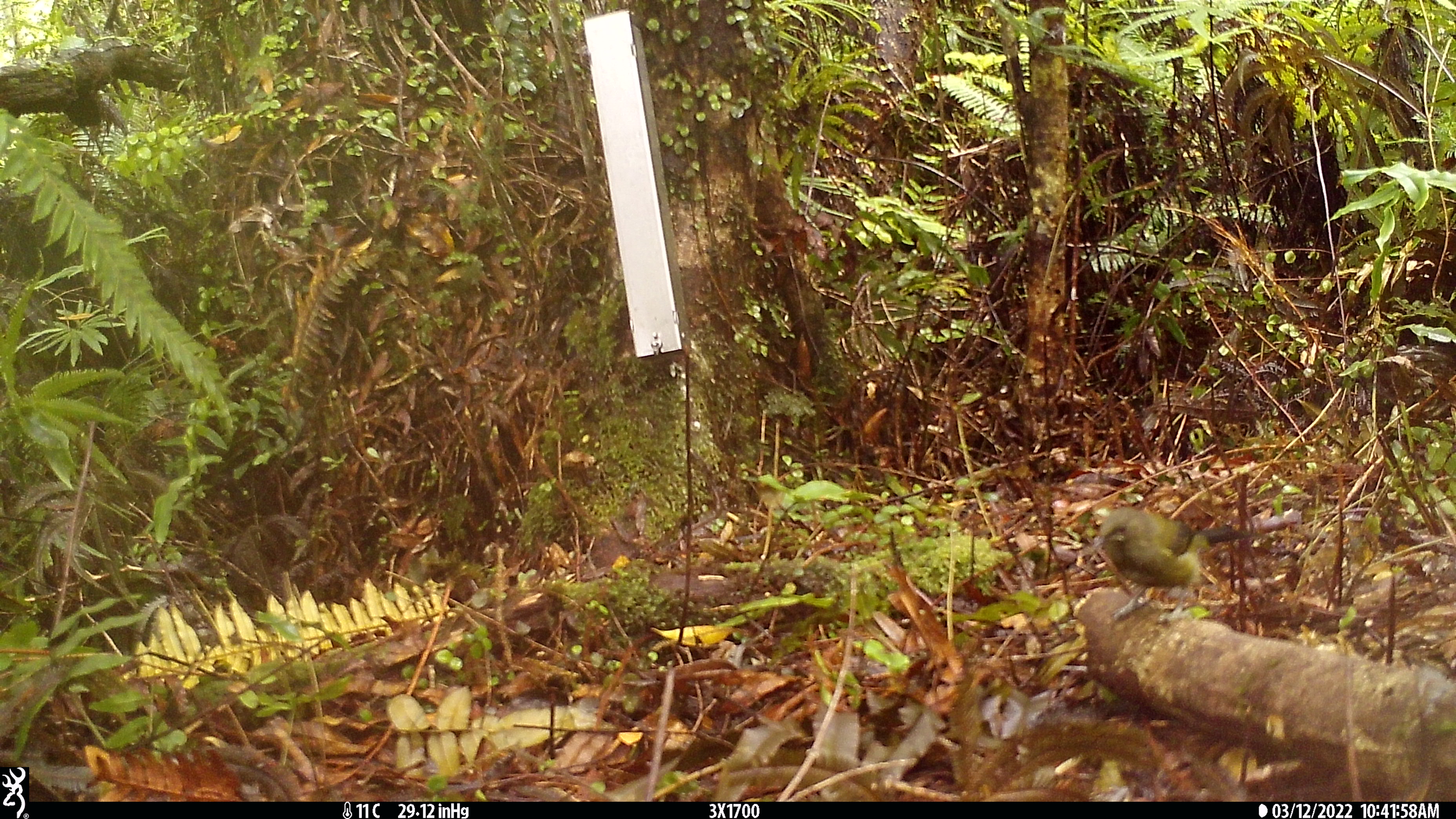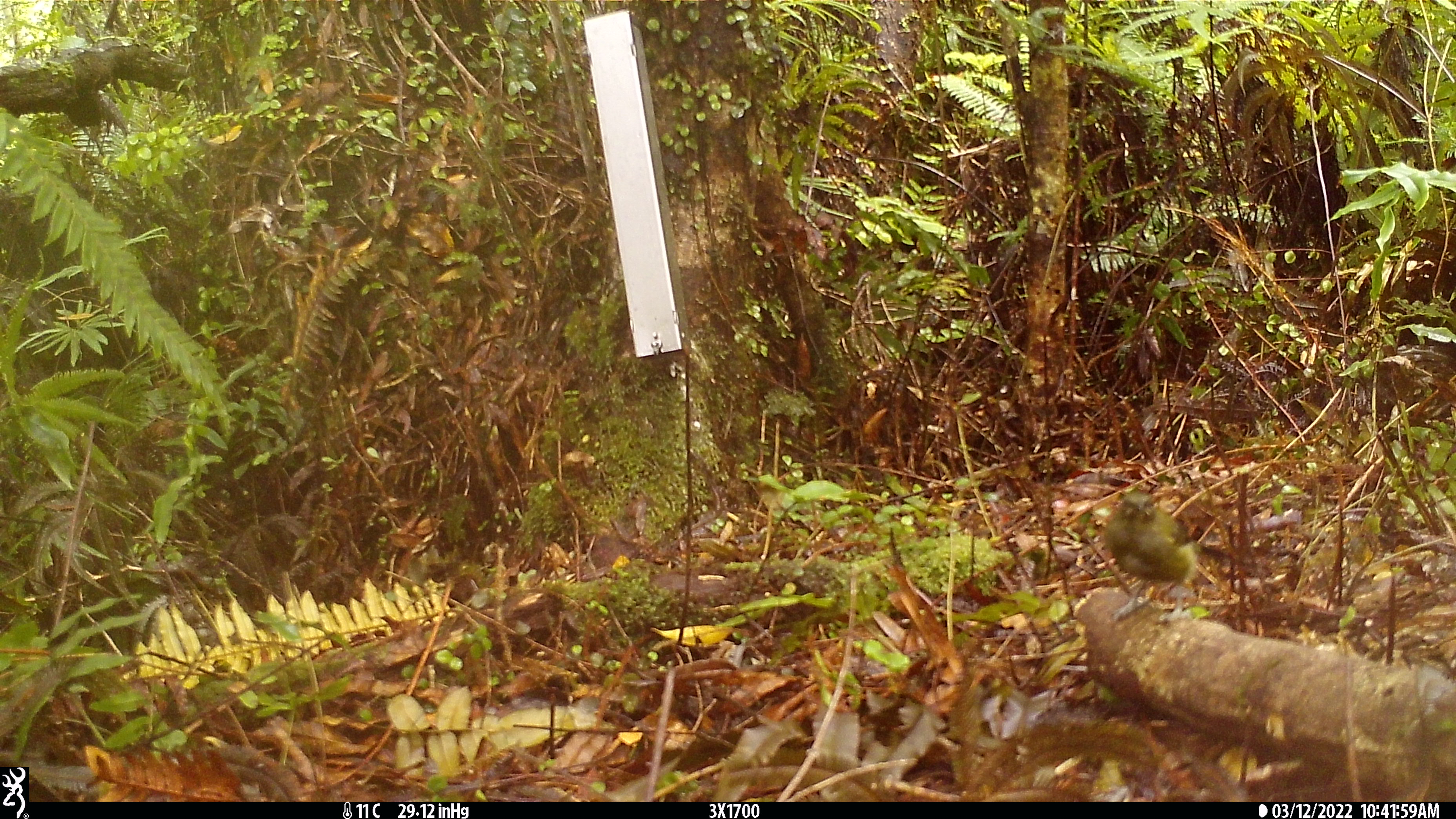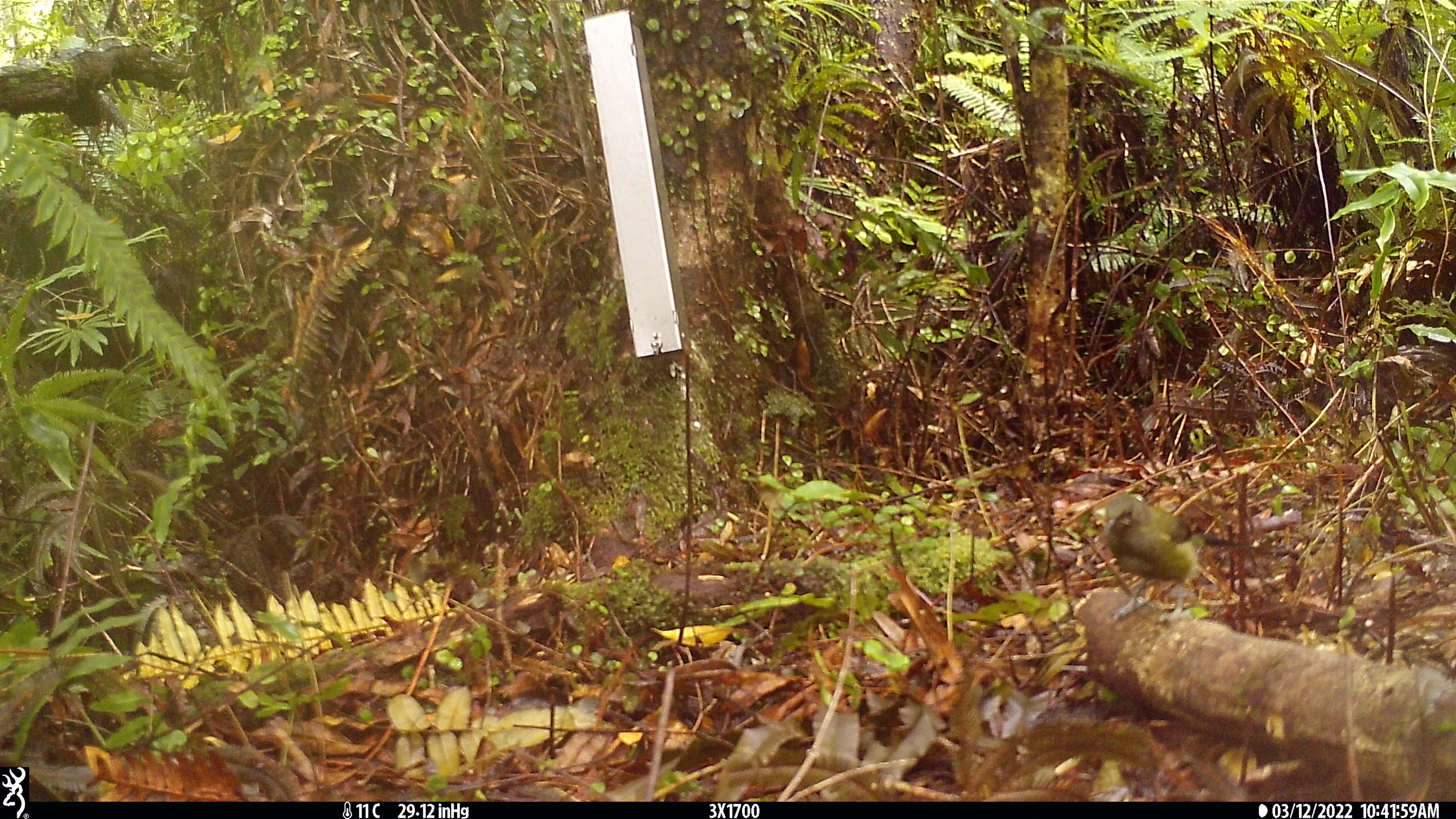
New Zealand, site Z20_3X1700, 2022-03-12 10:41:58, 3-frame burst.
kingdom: Animalia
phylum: Chordata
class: Aves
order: Passeriformes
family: Meliphagidae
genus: Anthornis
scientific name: Anthornis melanura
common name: new zealand bellbird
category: bellbird